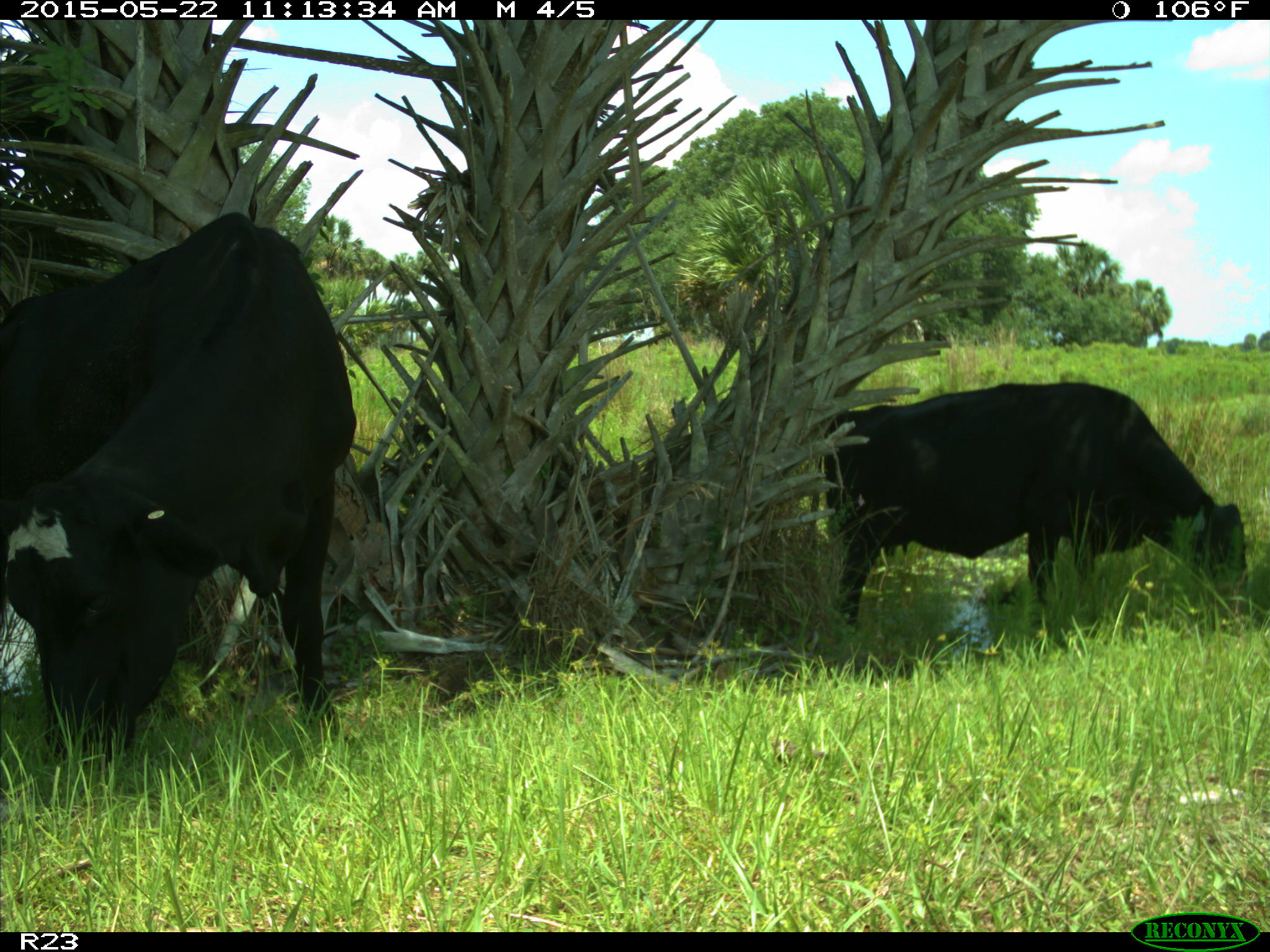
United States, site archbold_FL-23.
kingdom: Animalia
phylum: Chordata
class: Mammalia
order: Artiodactyla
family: Bovidae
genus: Bos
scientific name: Bos taurus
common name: domestic cow